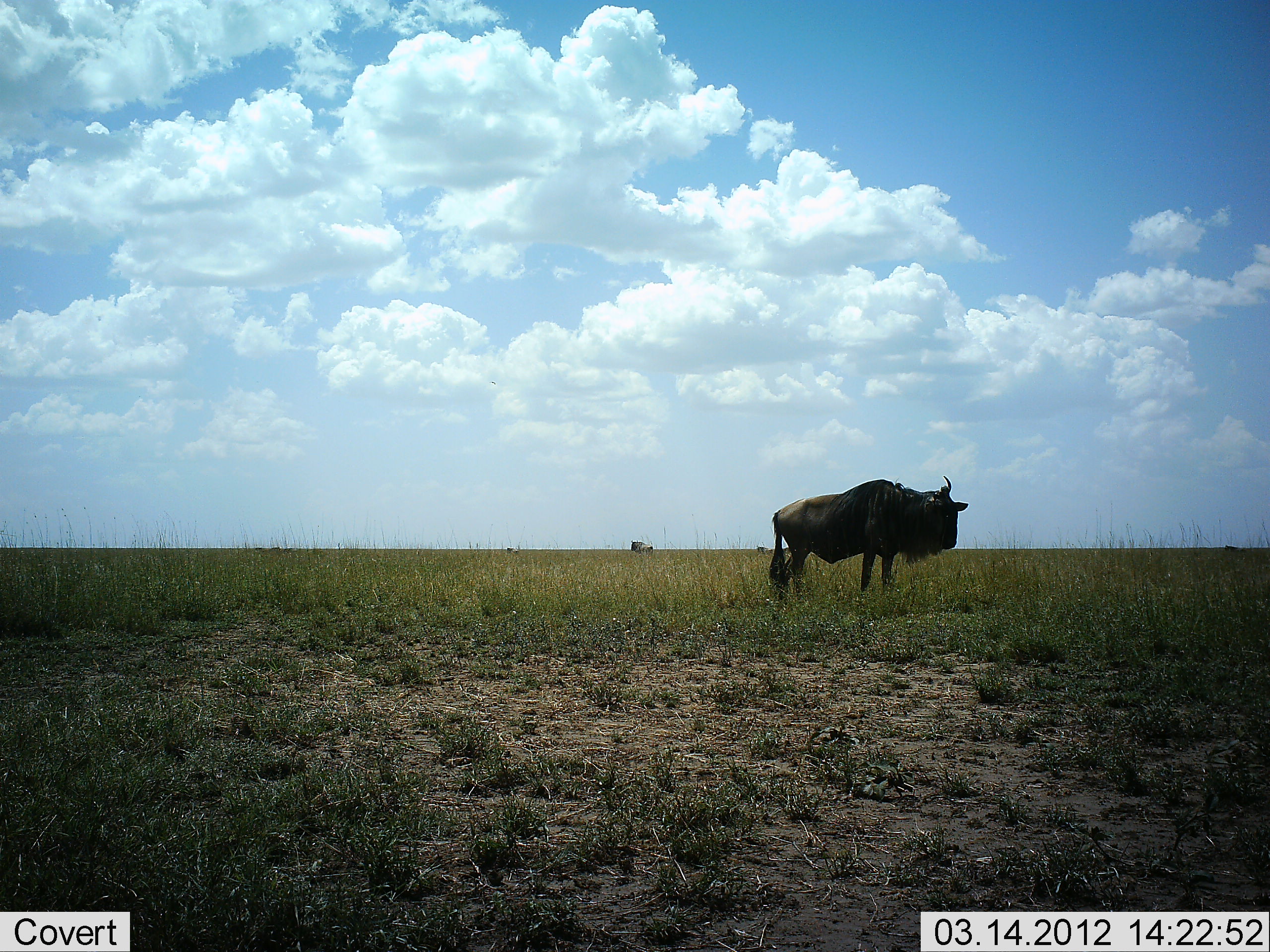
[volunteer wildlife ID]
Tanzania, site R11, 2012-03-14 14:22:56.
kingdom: Animalia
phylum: Chordata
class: Mammalia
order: Artiodactyla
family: Bovidae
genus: Connochaetes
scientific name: Connochaetes taurinus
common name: blue wildebeest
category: wildebeest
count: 1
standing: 100%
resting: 0%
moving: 0%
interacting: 0%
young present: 0%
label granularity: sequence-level